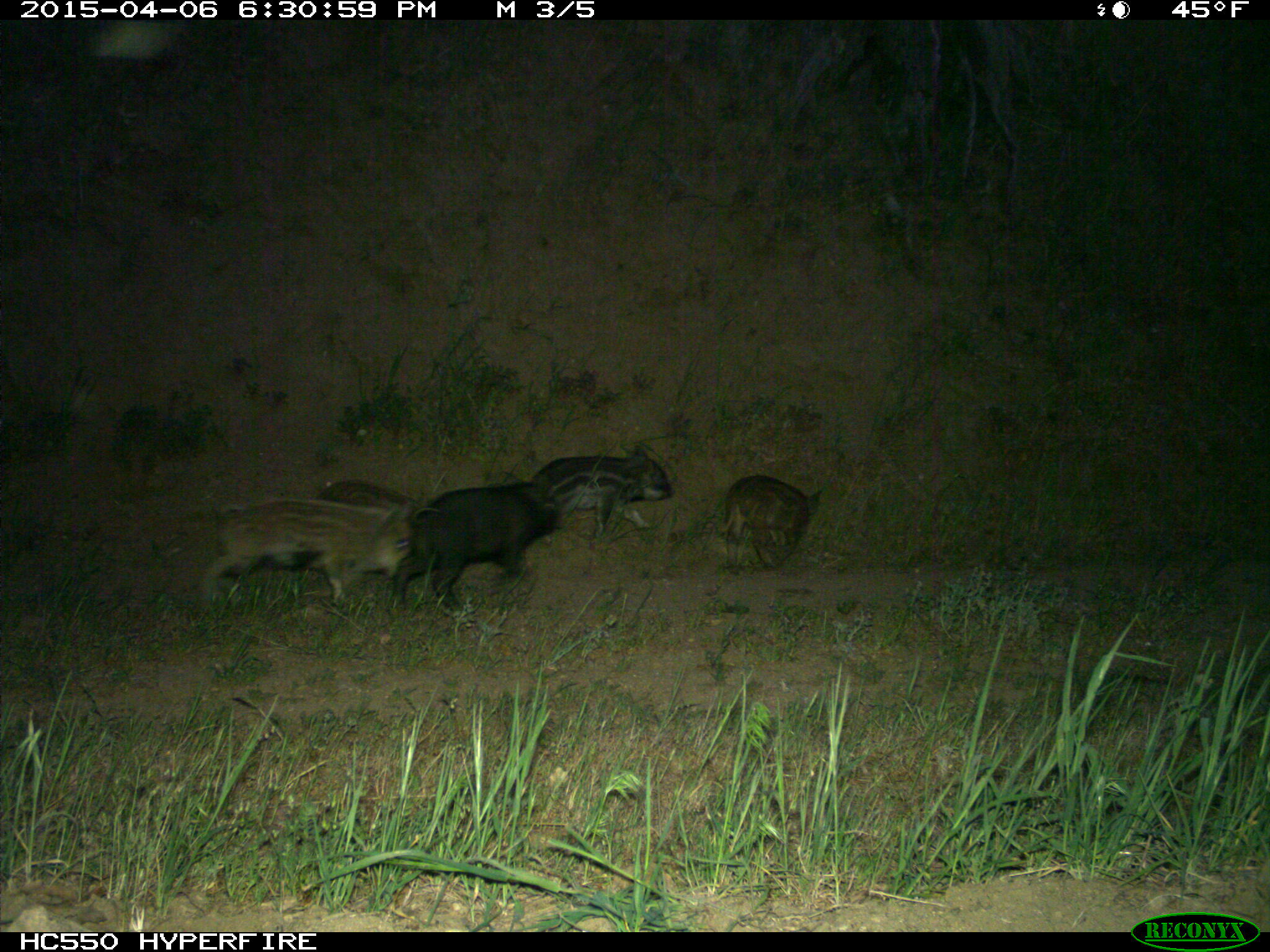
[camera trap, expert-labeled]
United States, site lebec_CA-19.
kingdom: Animalia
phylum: Chordata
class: Mammalia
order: Artiodactyla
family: Suidae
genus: Sus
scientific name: Sus scrofa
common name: wild boar